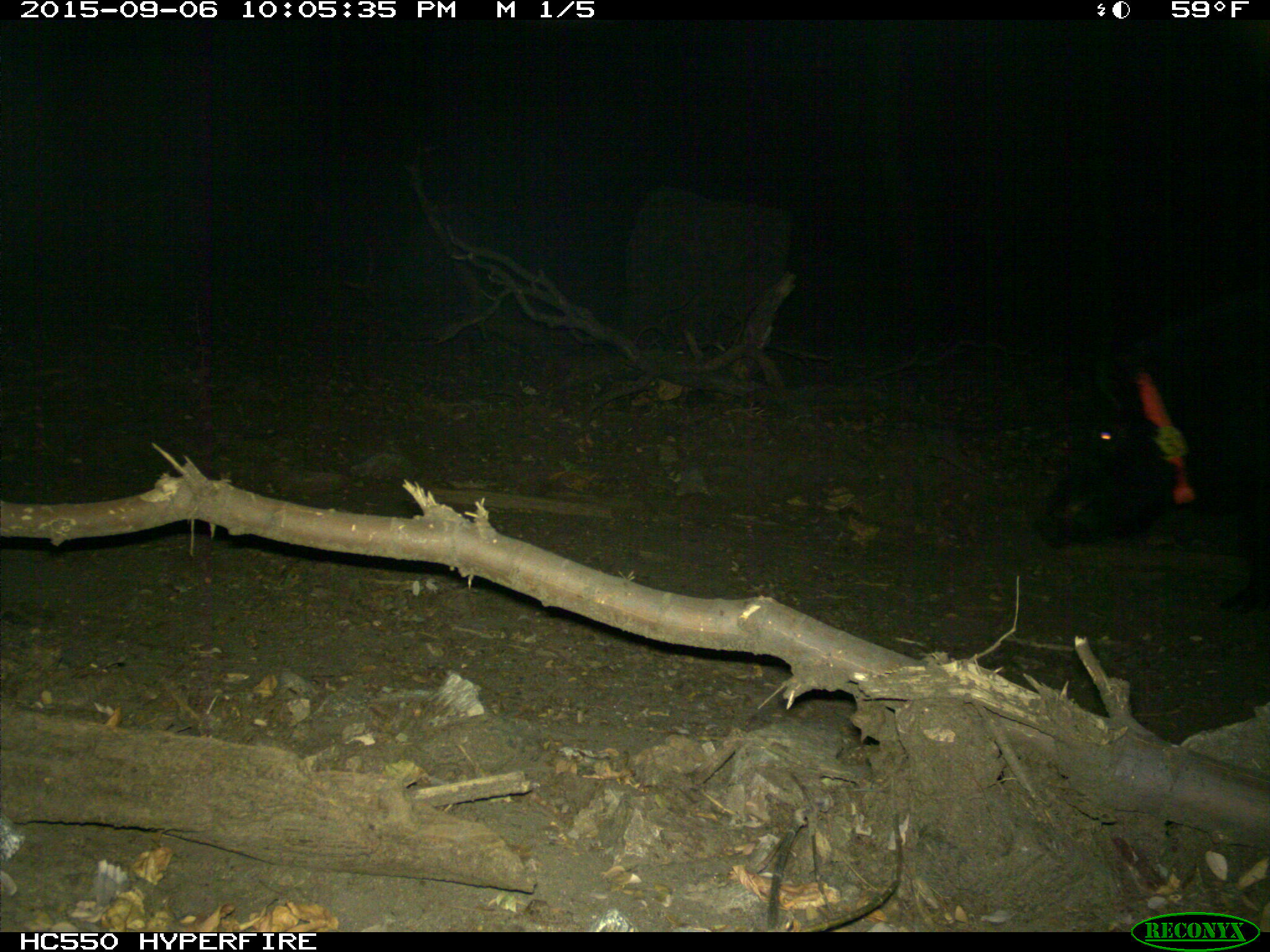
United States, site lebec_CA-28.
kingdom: Animalia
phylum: Chordata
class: Mammalia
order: Artiodactyla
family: Suidae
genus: Sus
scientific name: Sus scrofa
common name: wild boar